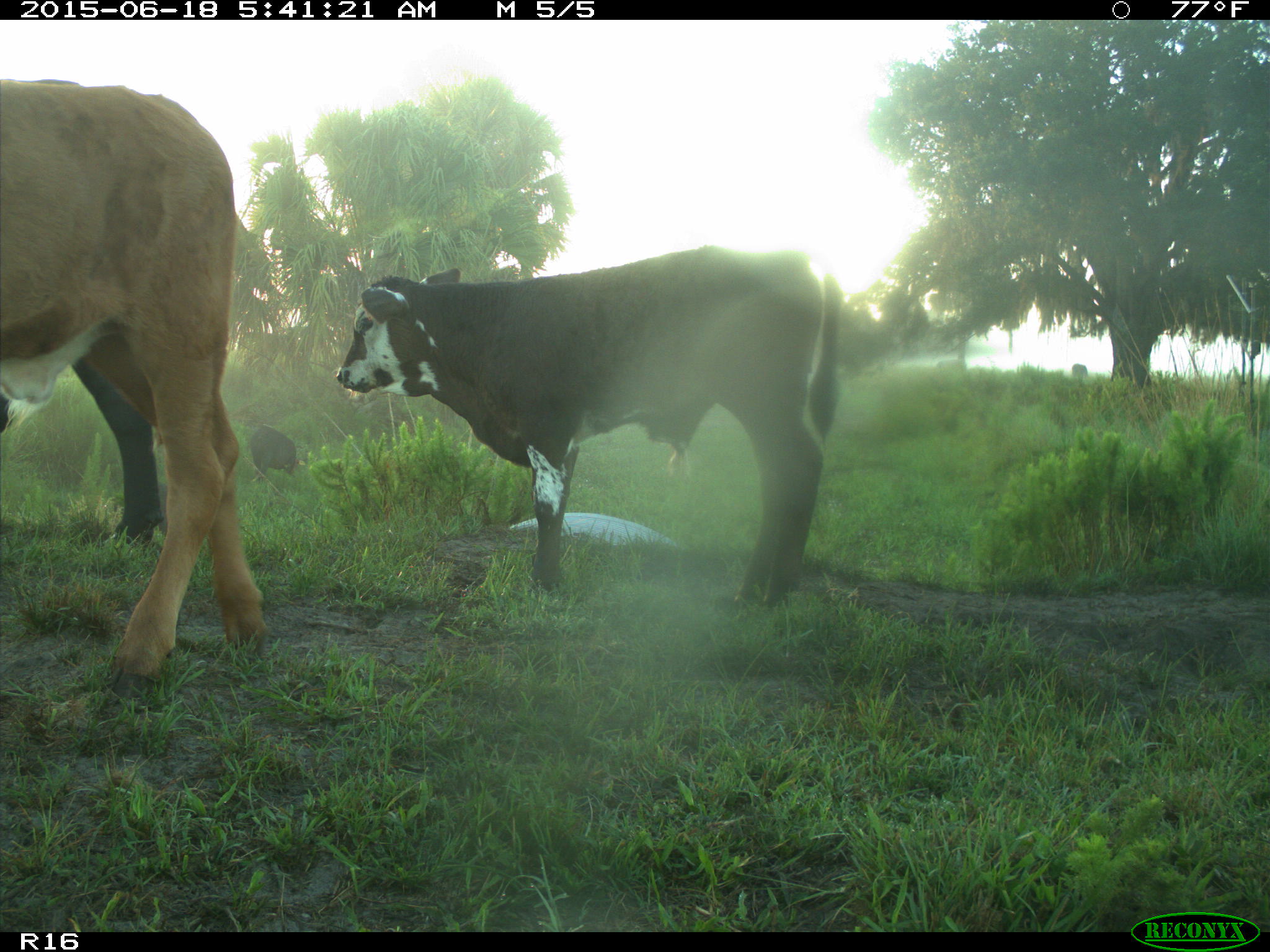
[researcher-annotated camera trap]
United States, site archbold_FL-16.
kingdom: Animalia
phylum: Chordata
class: Mammalia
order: Artiodactyla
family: Suidae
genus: Sus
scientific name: Sus scrofa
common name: wild boar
Sus scrofa (wild boar).